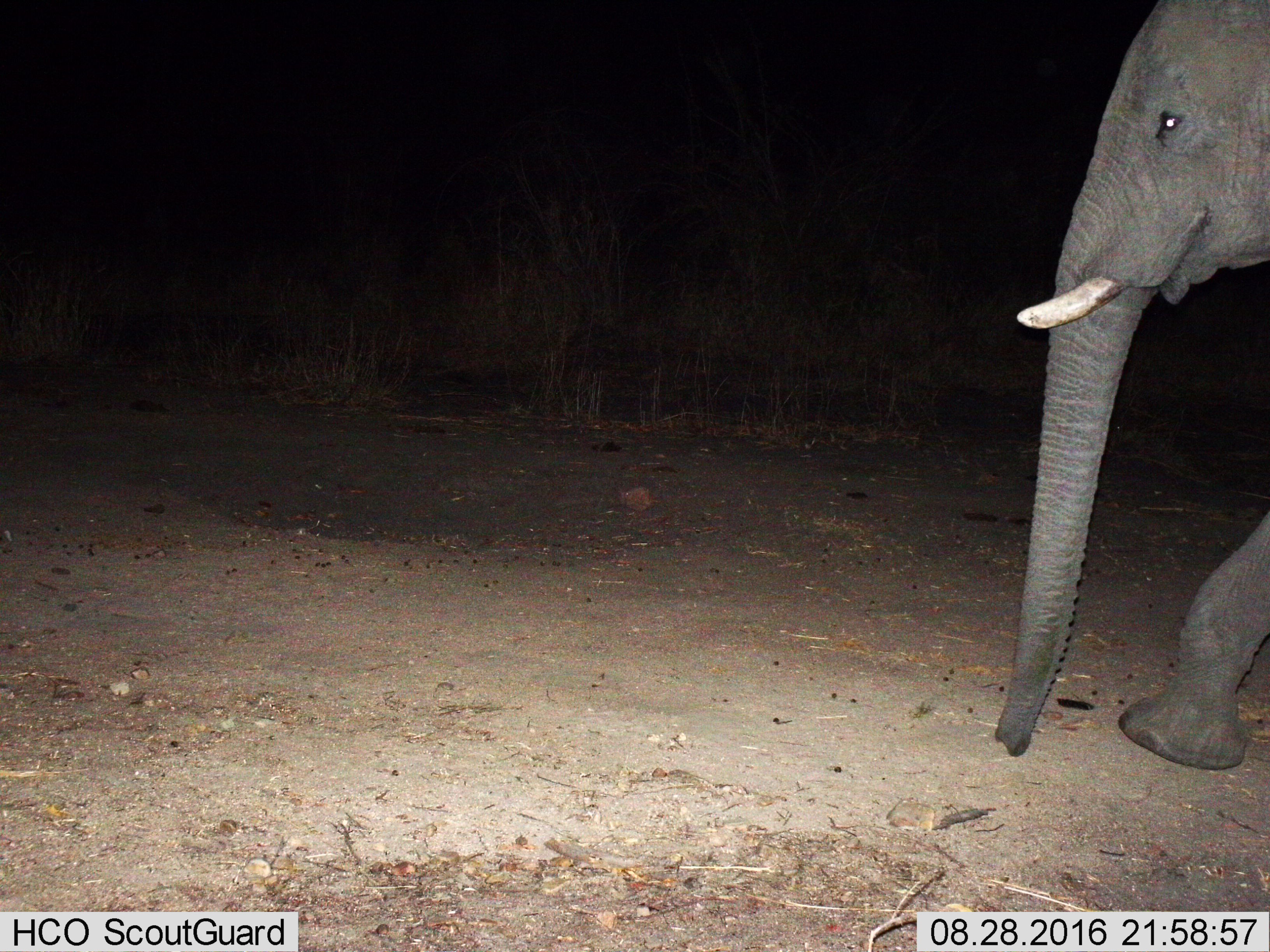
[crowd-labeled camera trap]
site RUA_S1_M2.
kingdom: Animalia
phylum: Chordata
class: Mammalia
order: Proboscidea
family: Elephantidae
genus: Loxodonta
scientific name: Loxodonta africana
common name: african bush elephant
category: elephant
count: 1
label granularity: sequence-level